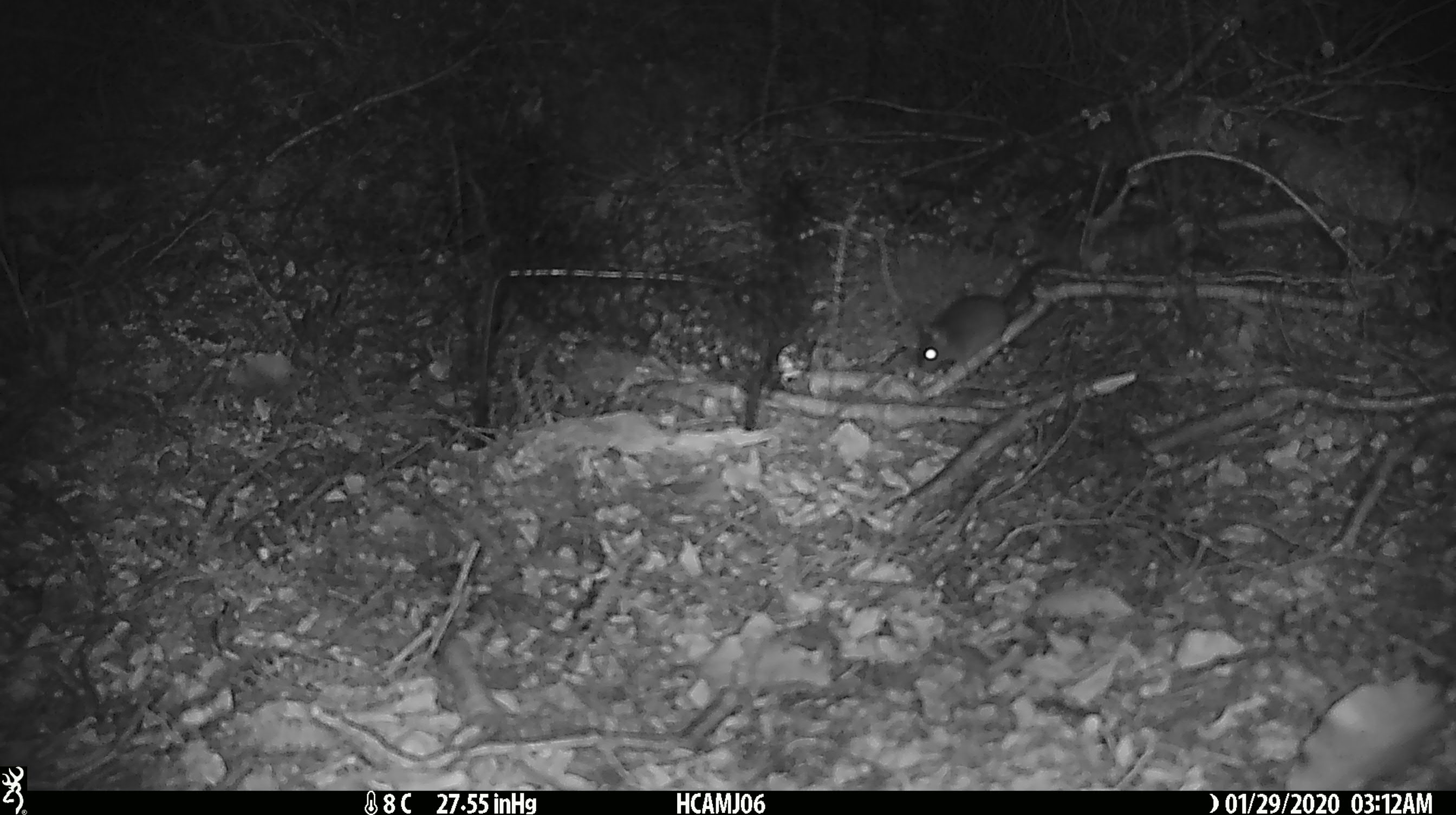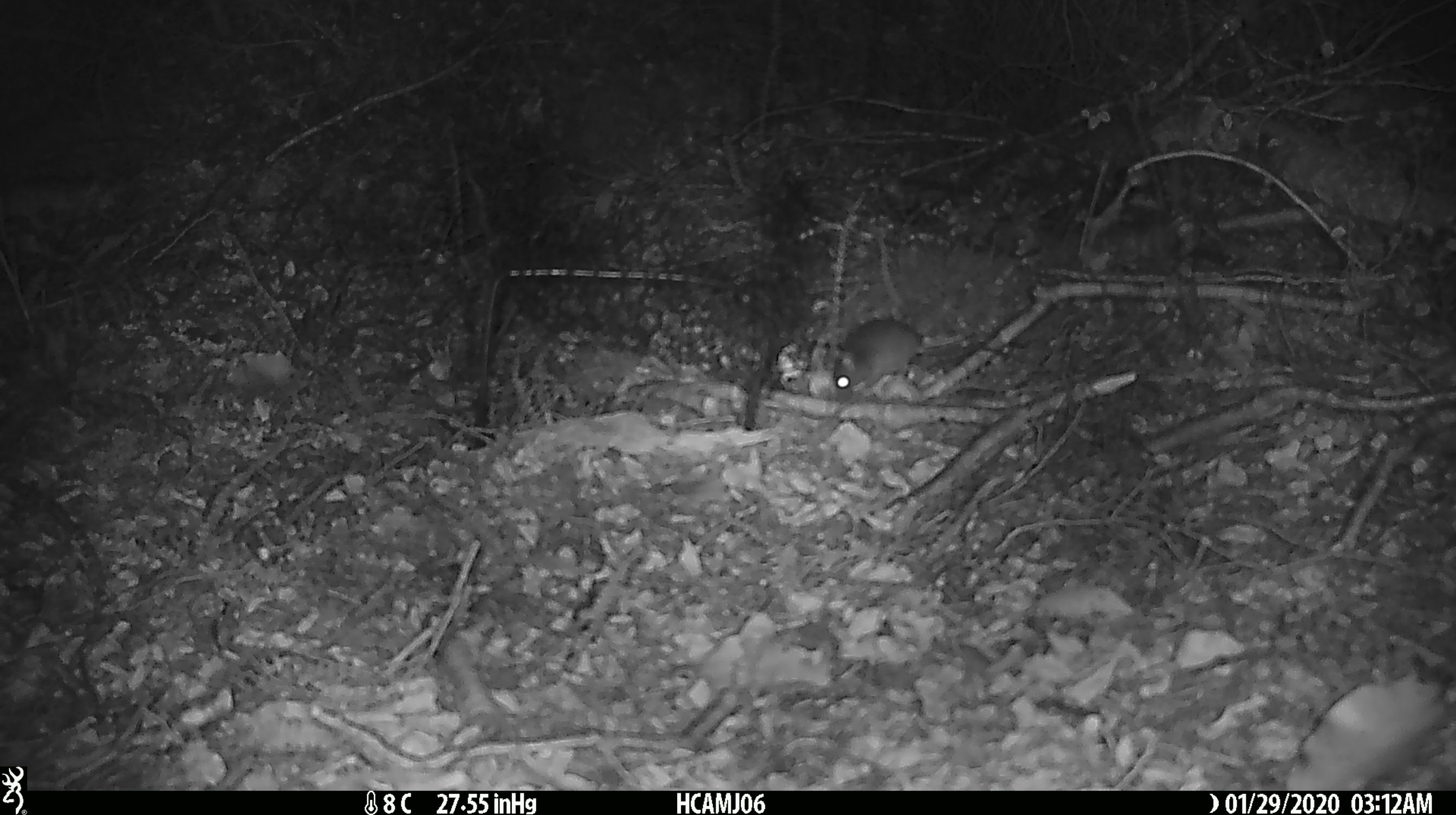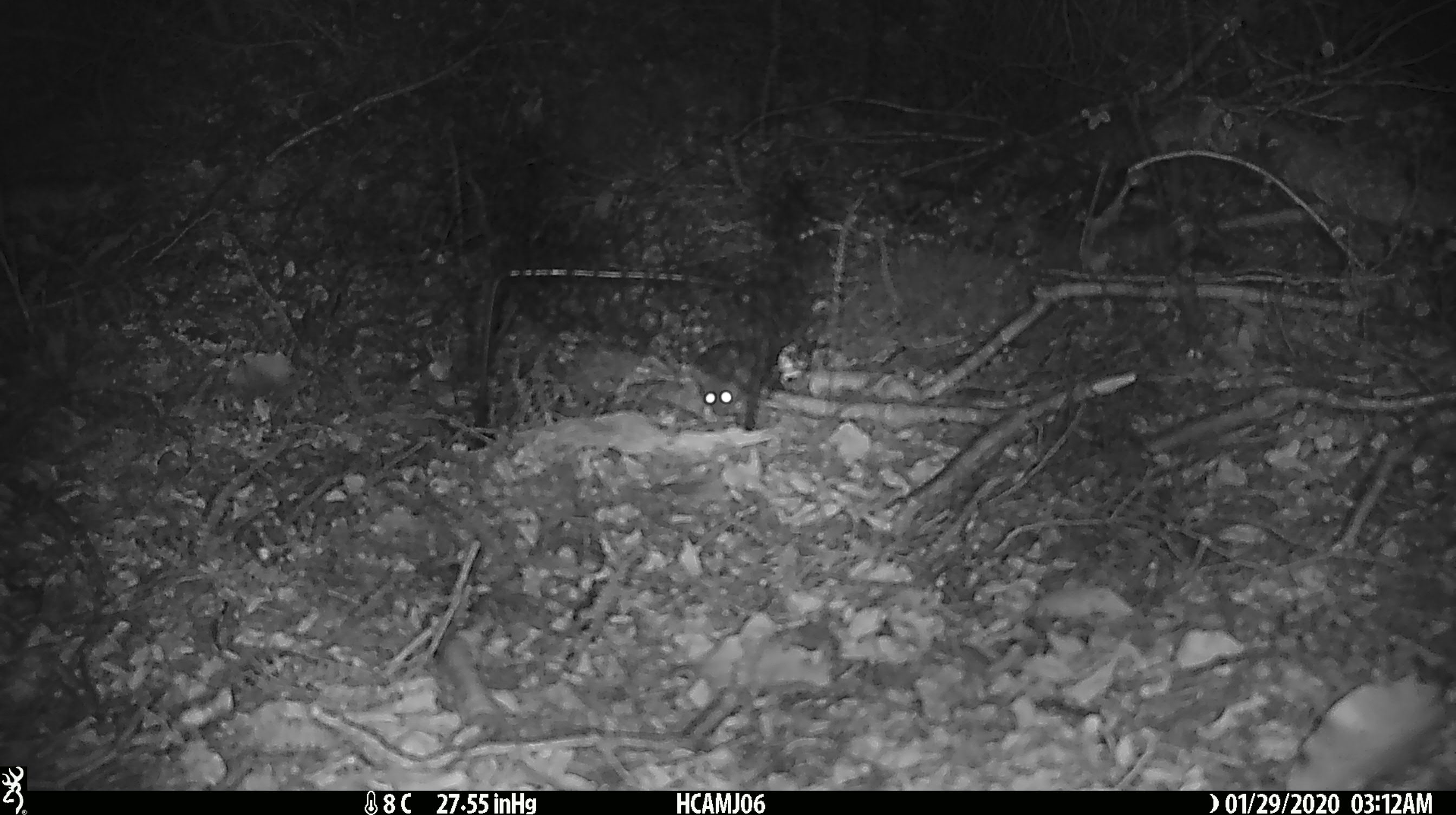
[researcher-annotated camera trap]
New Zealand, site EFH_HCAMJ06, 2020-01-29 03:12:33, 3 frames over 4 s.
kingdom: Animalia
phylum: Chordata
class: Mammalia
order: Rodentia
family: Muridae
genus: Mus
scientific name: Mus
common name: mouse